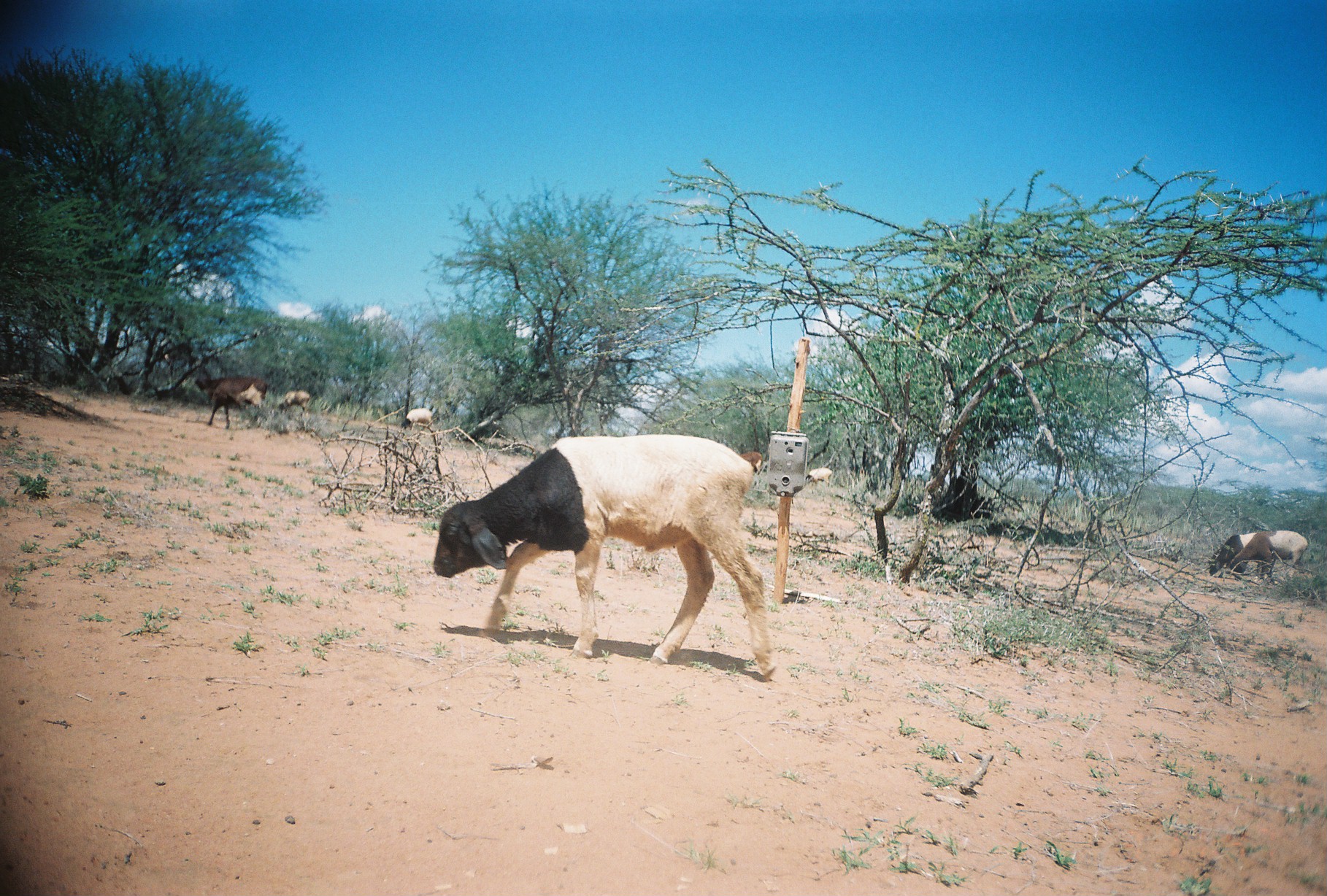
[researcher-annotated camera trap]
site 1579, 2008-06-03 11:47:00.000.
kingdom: Animalia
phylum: Chordata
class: Mammalia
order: Artiodactyla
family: Bovidae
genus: Ovis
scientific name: Ovis aries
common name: domestic sheep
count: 8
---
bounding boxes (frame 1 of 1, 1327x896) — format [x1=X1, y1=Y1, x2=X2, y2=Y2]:
ovis aries: [x1=433, y1=433, x2=779, y2=682]; [x1=1229, y1=530, x2=1308, y2=580]; [x1=194, y1=375, x2=267, y2=429]; [x1=1209, y1=532, x2=1272, y2=579]; [x1=278, y1=390, x2=310, y2=414]; [x1=401, y1=408, x2=432, y2=430]; [x1=738, y1=451, x2=763, y2=475]; [x1=805, y1=467, x2=833, y2=488]